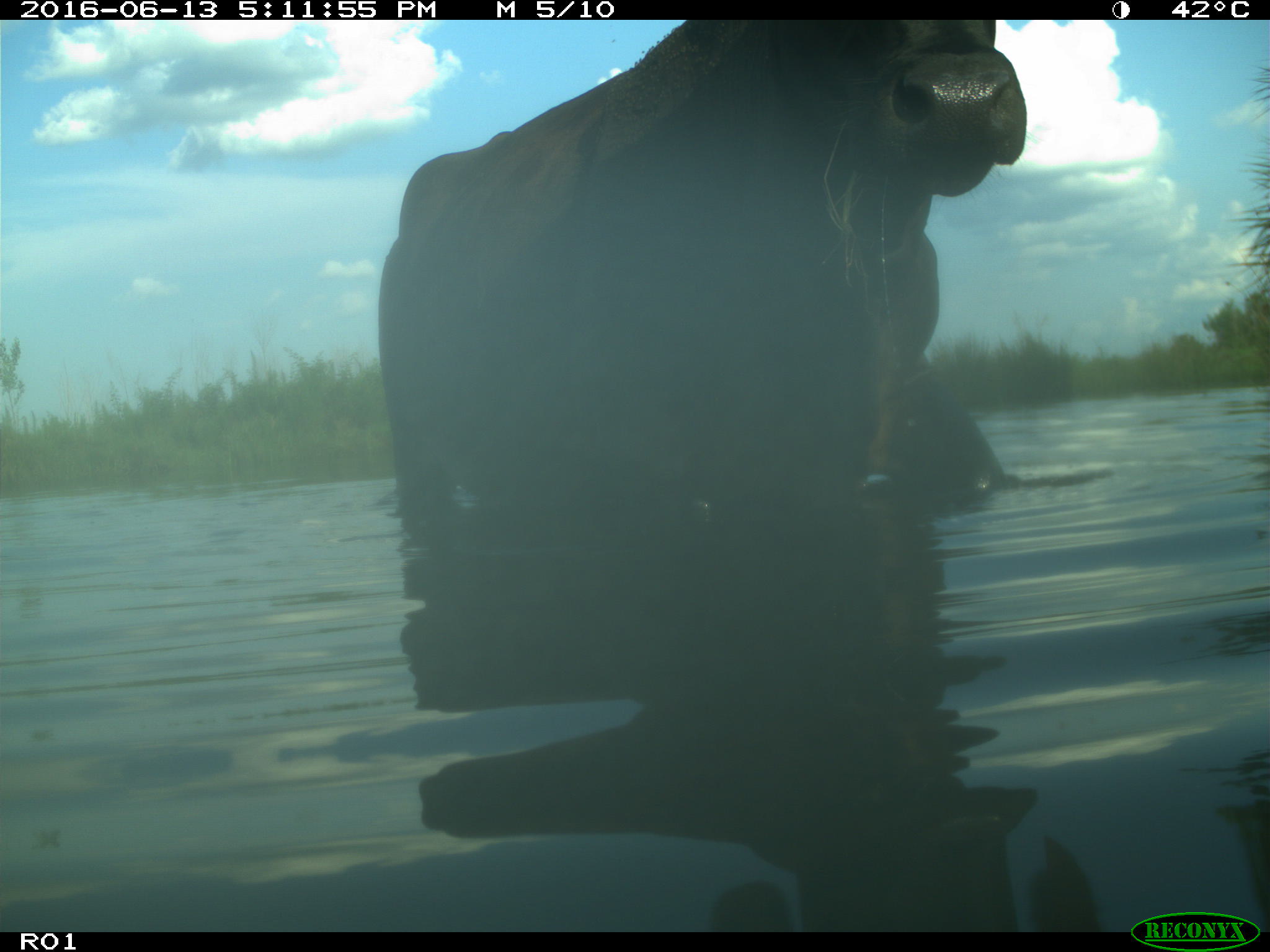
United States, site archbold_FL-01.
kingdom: Animalia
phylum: Chordata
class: Mammalia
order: Artiodactyla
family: Bovidae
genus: Bos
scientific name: Bos taurus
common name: domestic cow